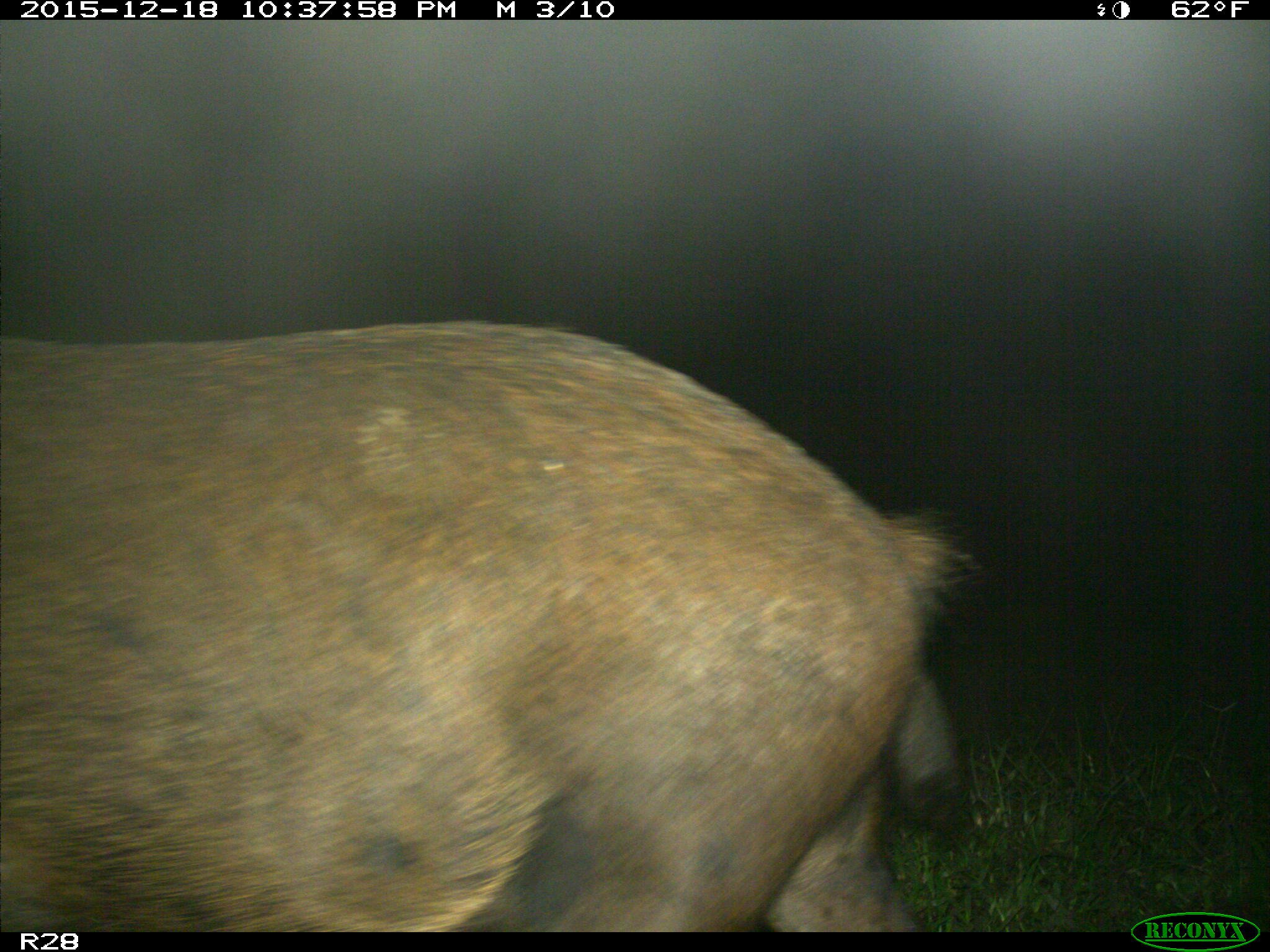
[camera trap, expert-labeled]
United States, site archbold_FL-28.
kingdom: Animalia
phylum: Chordata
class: Mammalia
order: Artiodactyla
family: Suidae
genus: Sus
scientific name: Sus scrofa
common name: wild boar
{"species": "Sus scrofa (wild boar)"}